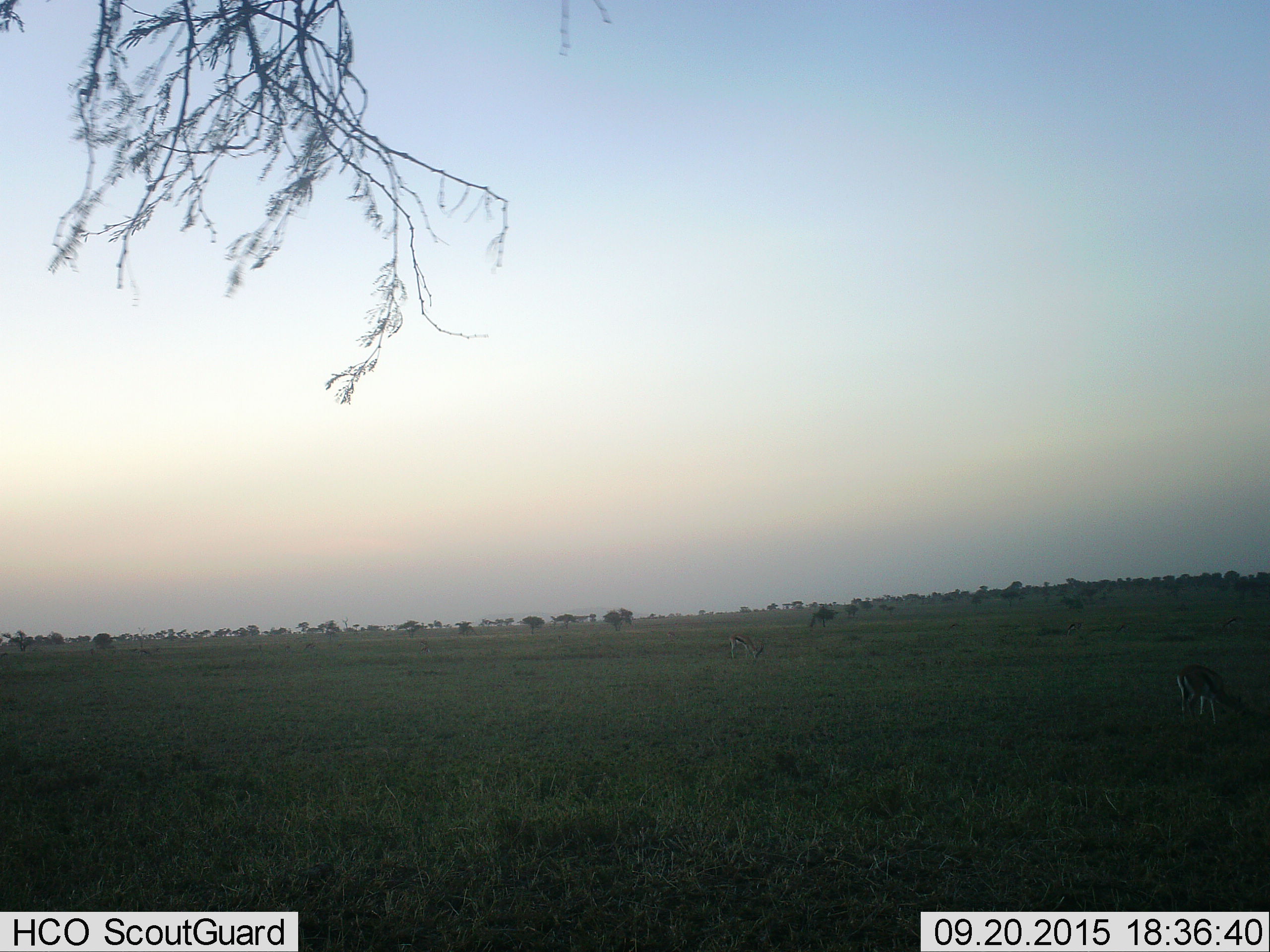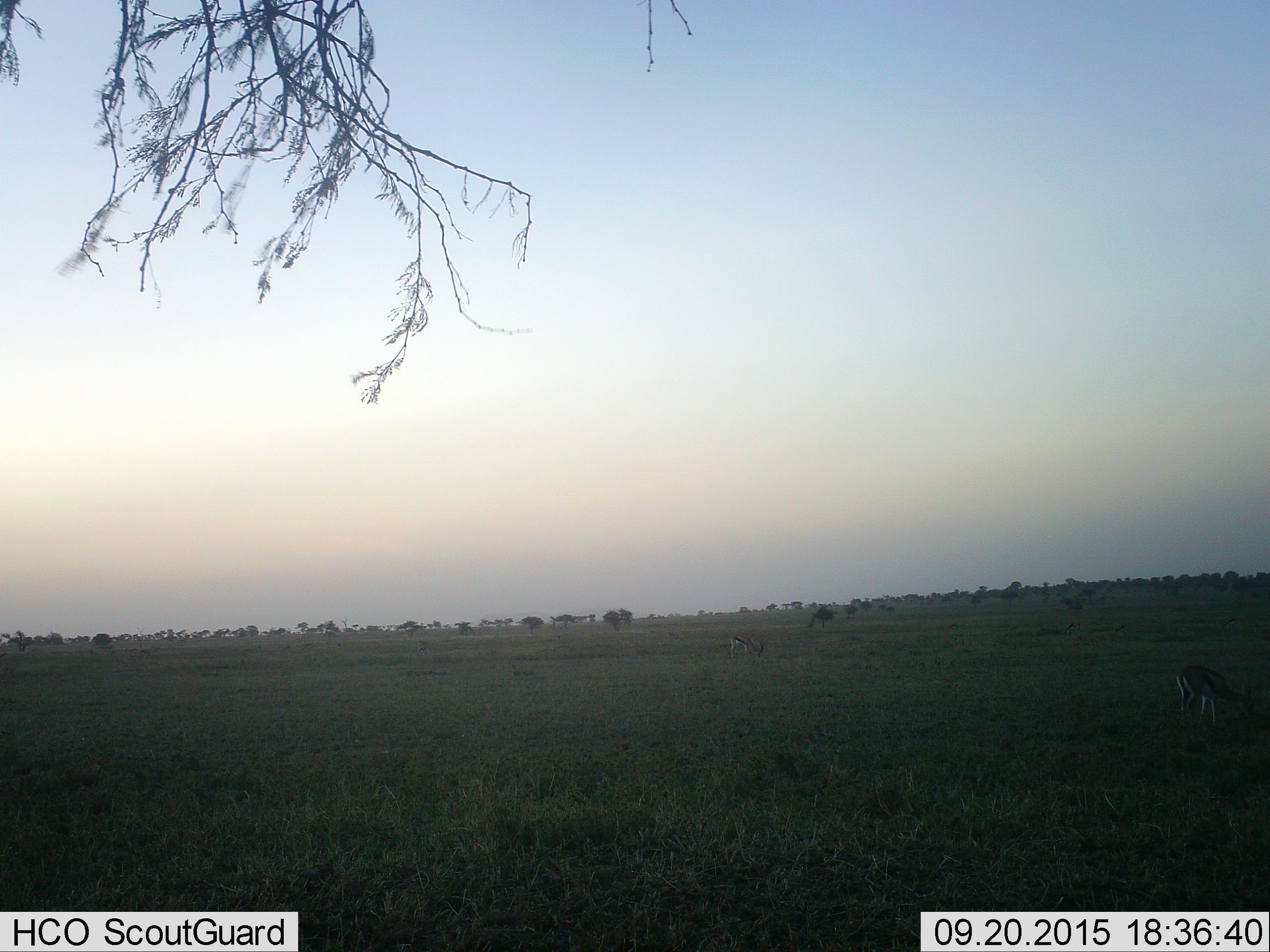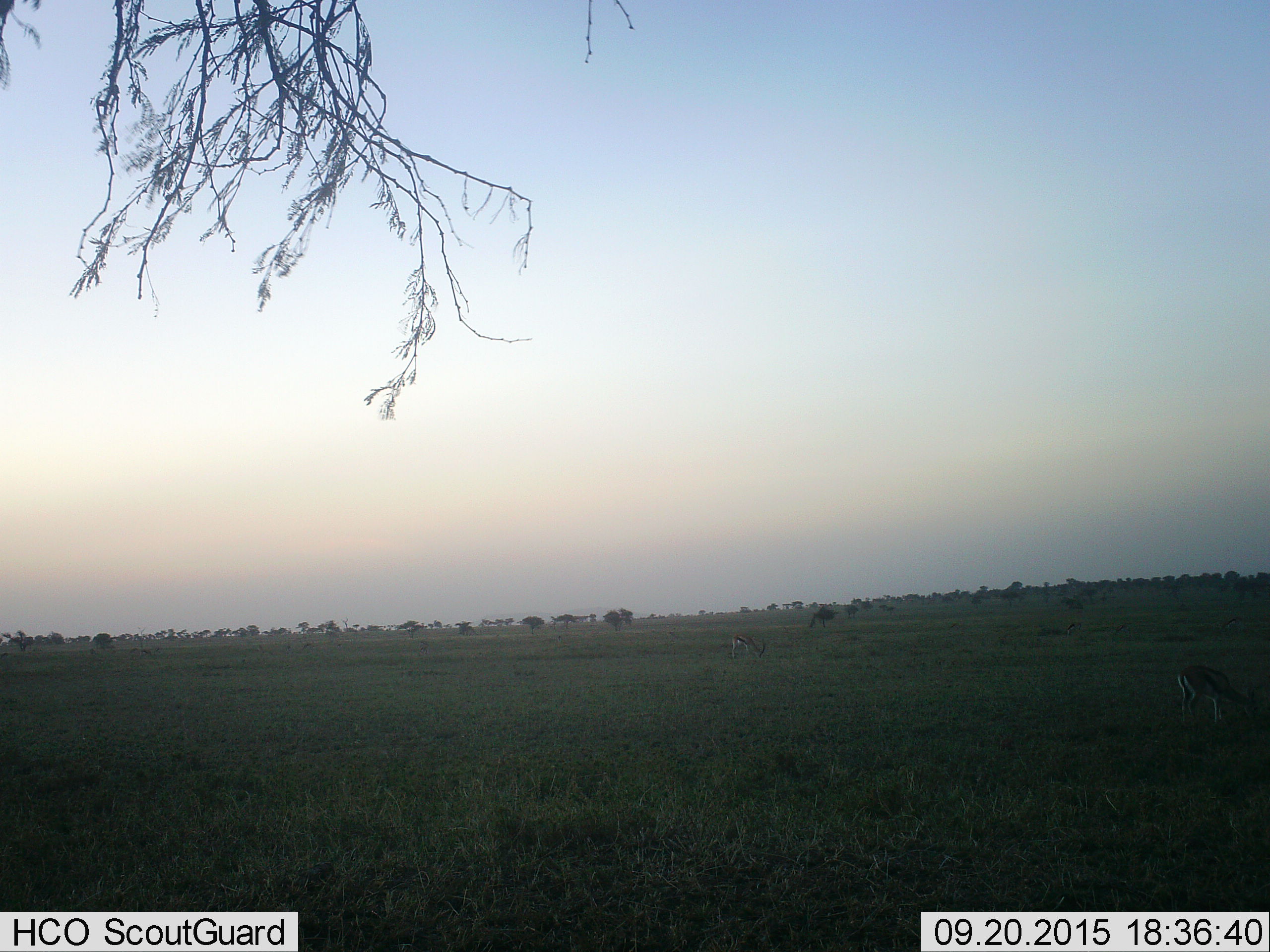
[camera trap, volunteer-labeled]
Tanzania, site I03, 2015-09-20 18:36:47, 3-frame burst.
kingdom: Animalia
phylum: Chordata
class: Mammalia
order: Artiodactyla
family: Bovidae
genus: Eudorcas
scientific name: Eudorcas thomsonii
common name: thomson's gazelle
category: gazellethomsons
Gazellethomsons (thomson's gazelle) (Eudorcas thomsonii), count 2. Behavior (volunteer vote fractions): standing 30%, resting 0%, moving 0%, interacting 0%. Young present (vote fraction): 0%. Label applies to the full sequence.